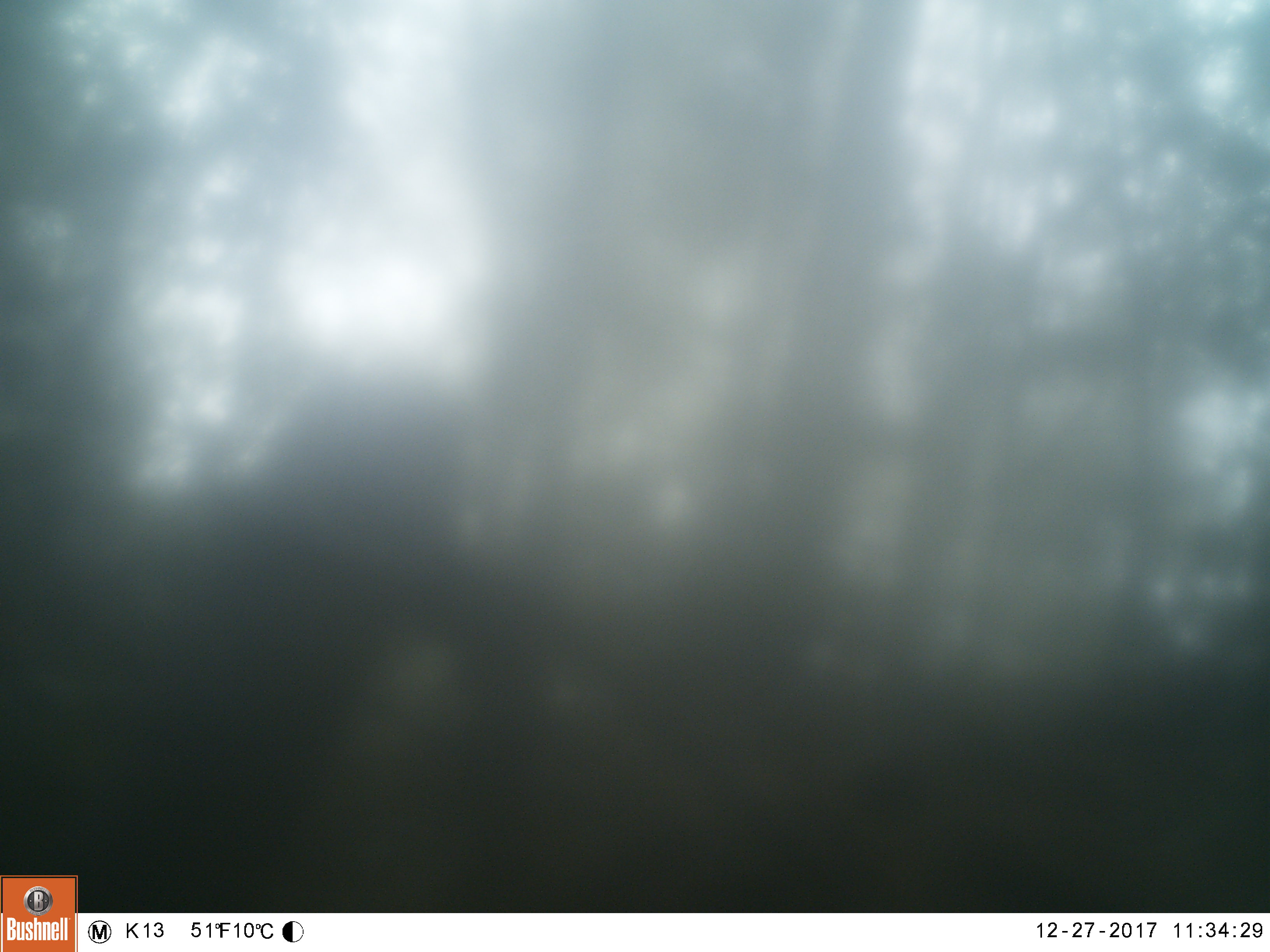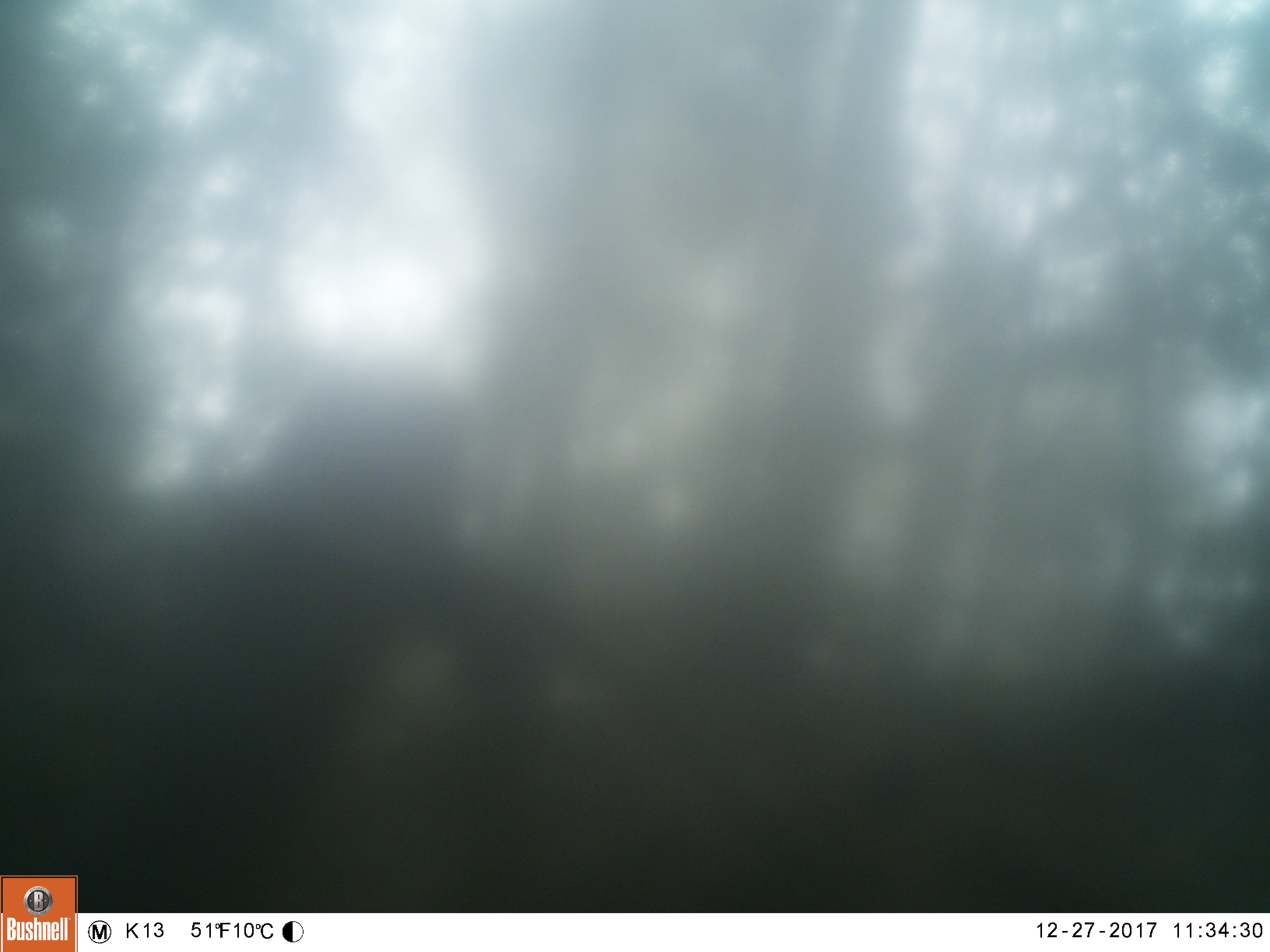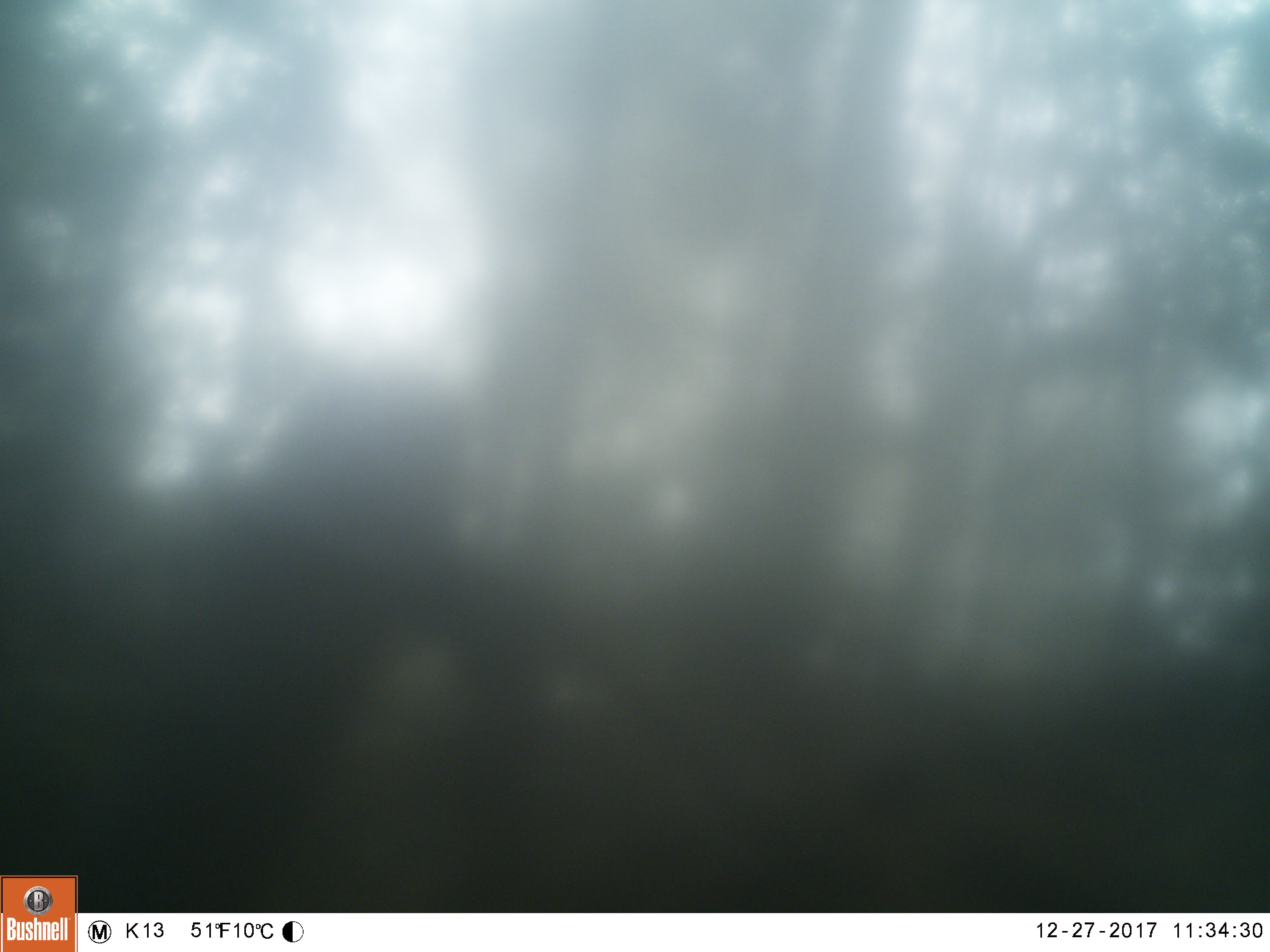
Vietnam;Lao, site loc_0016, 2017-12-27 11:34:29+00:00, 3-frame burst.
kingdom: Animalia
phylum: Chordata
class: Mammalia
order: Artiodactyla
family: Suidae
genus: Sus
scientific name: Sus scrofa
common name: eurasian wild pig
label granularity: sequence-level